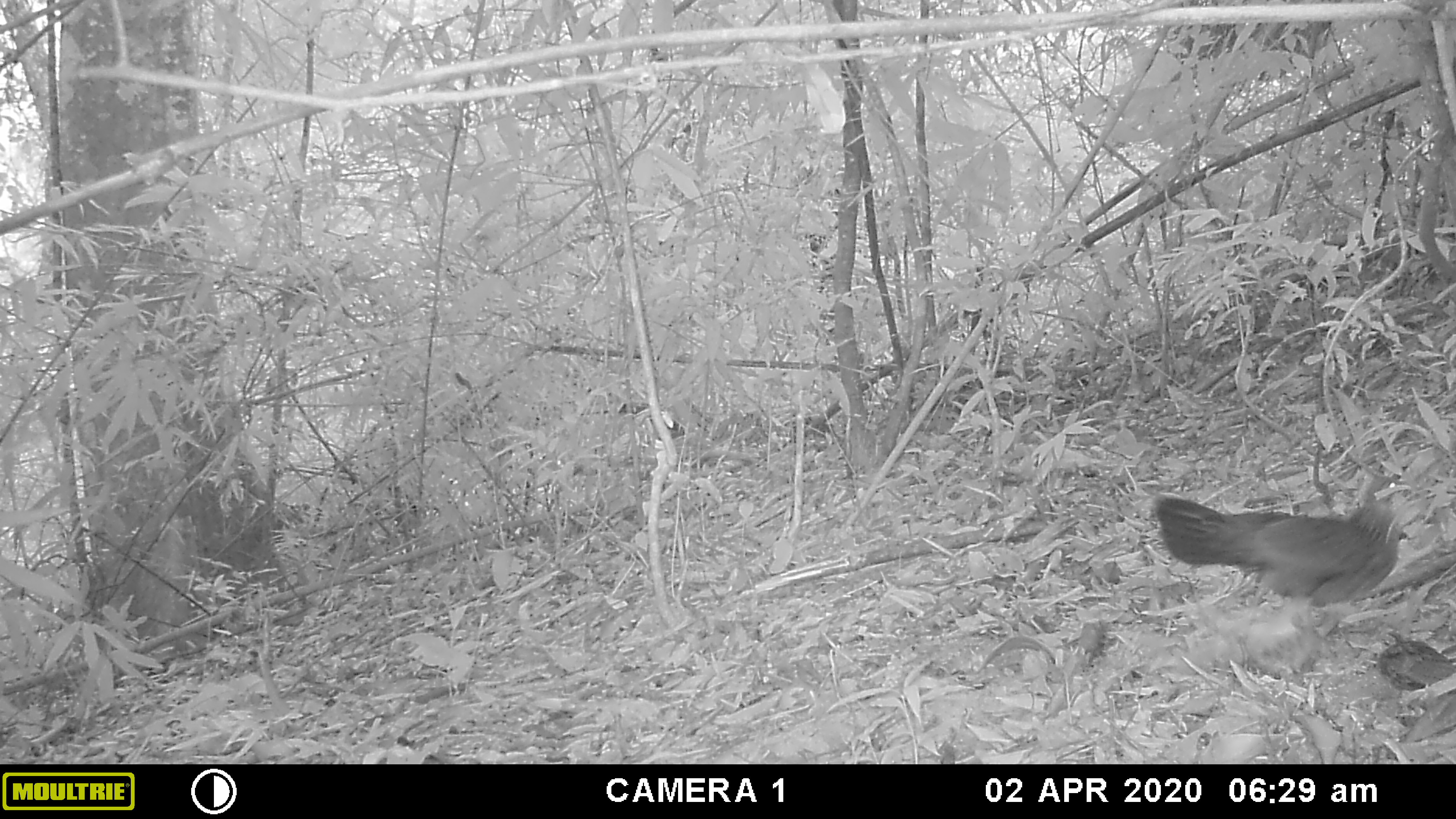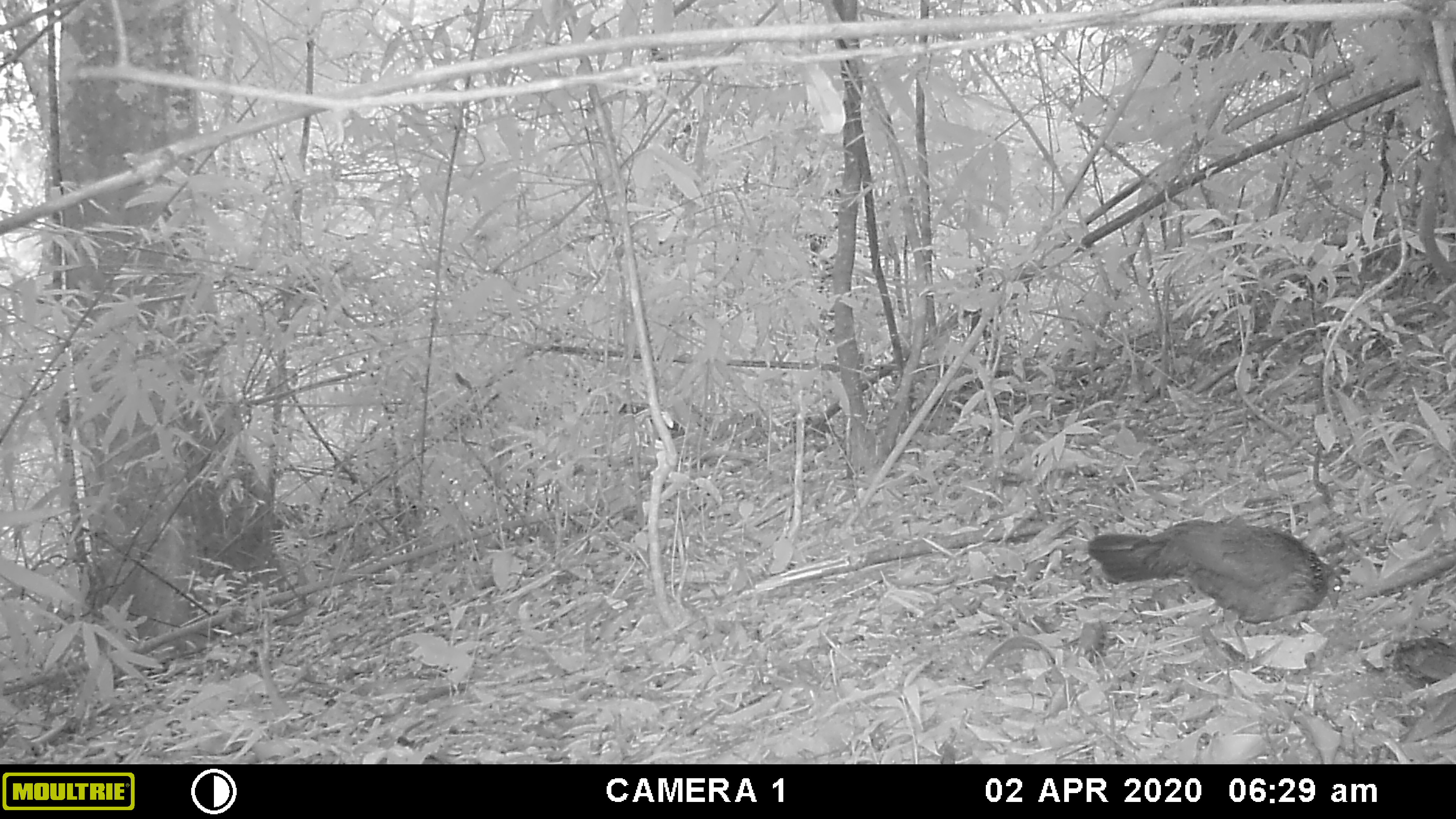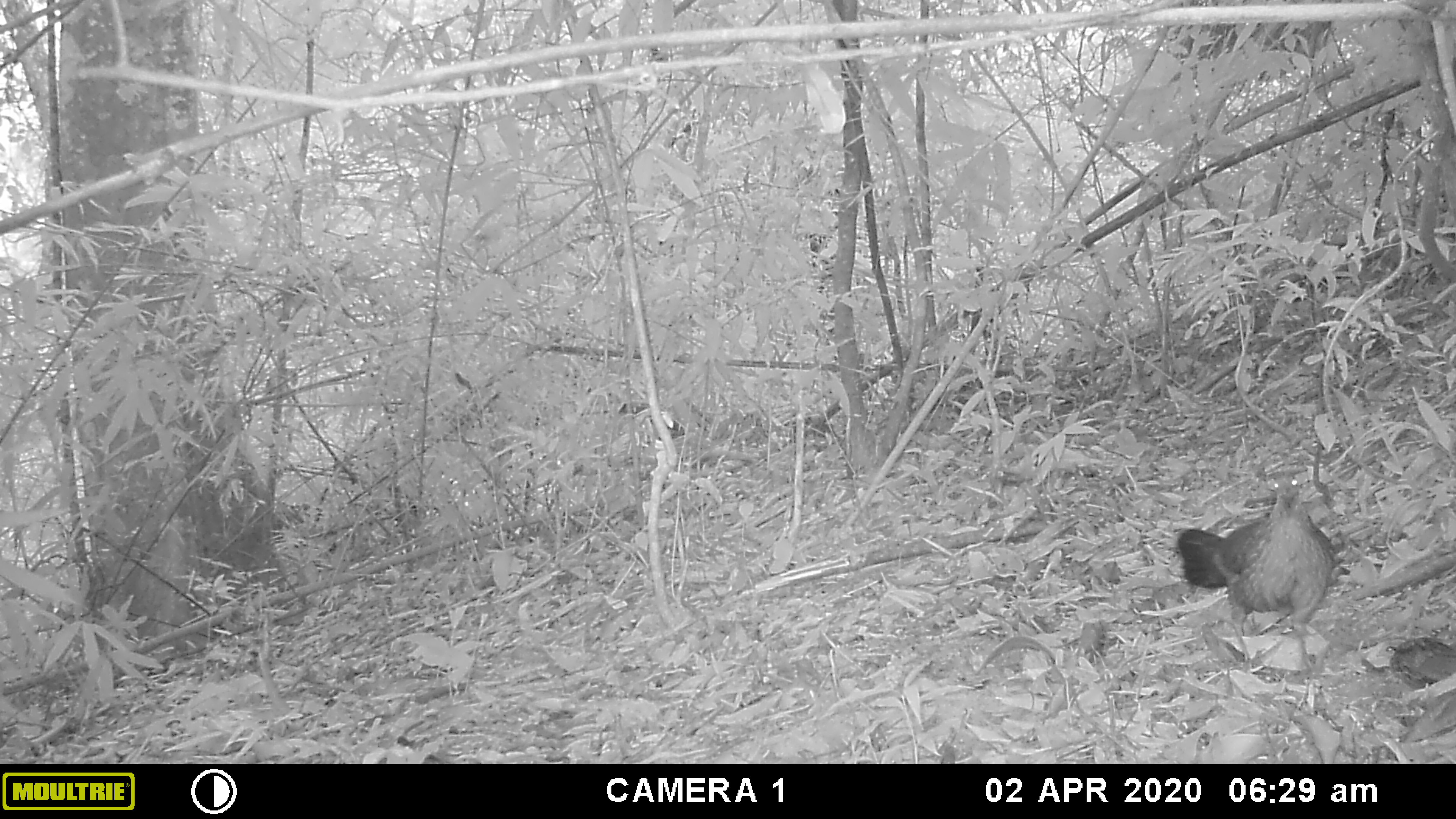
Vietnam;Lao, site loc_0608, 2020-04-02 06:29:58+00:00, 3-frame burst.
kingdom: Animalia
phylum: Chordata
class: Aves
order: Galliformes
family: Phasianidae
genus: Gallus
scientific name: Gallus gallus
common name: red junglefowl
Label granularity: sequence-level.